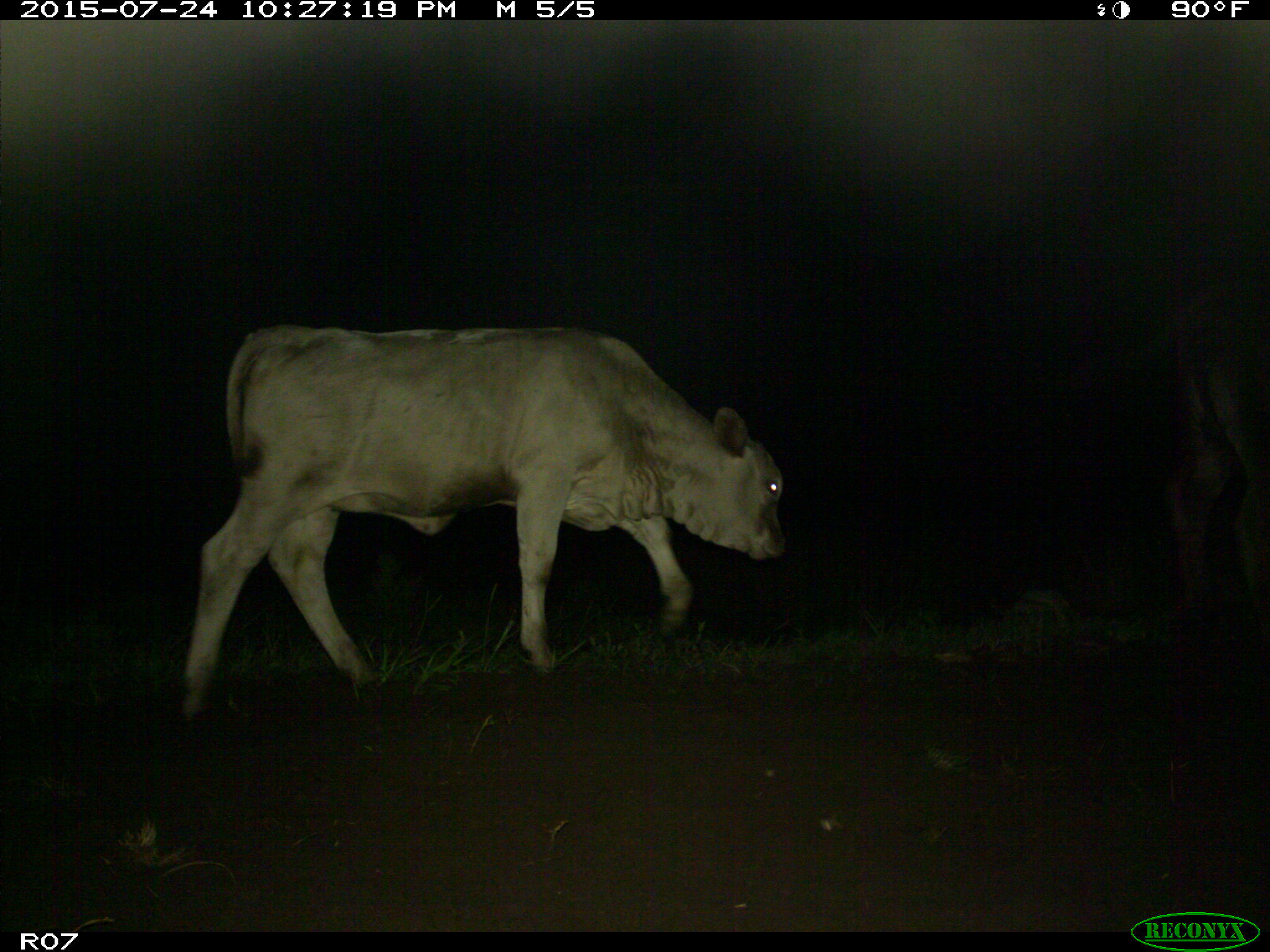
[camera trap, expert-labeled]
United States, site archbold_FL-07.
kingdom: Animalia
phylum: Chordata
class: Mammalia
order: Artiodactyla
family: Bovidae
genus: Bos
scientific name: Bos taurus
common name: domestic cow